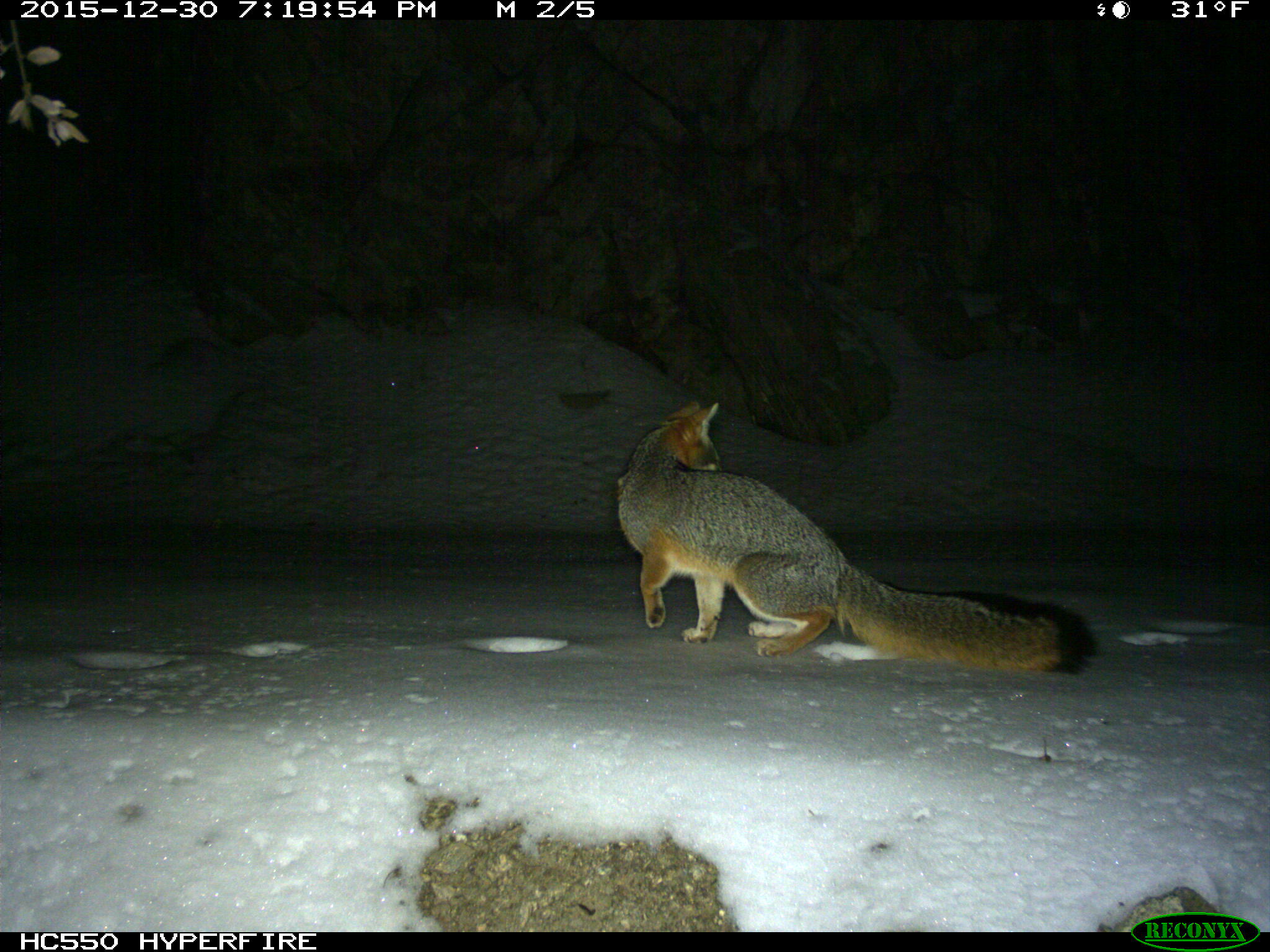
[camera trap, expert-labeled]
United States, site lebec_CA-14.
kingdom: Animalia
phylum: Chordata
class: Mammalia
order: Carnivora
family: Canidae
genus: Urocyon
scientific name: Urocyon cinereoargenteus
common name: gray fox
Urocyon cinereoargenteus (gray fox).